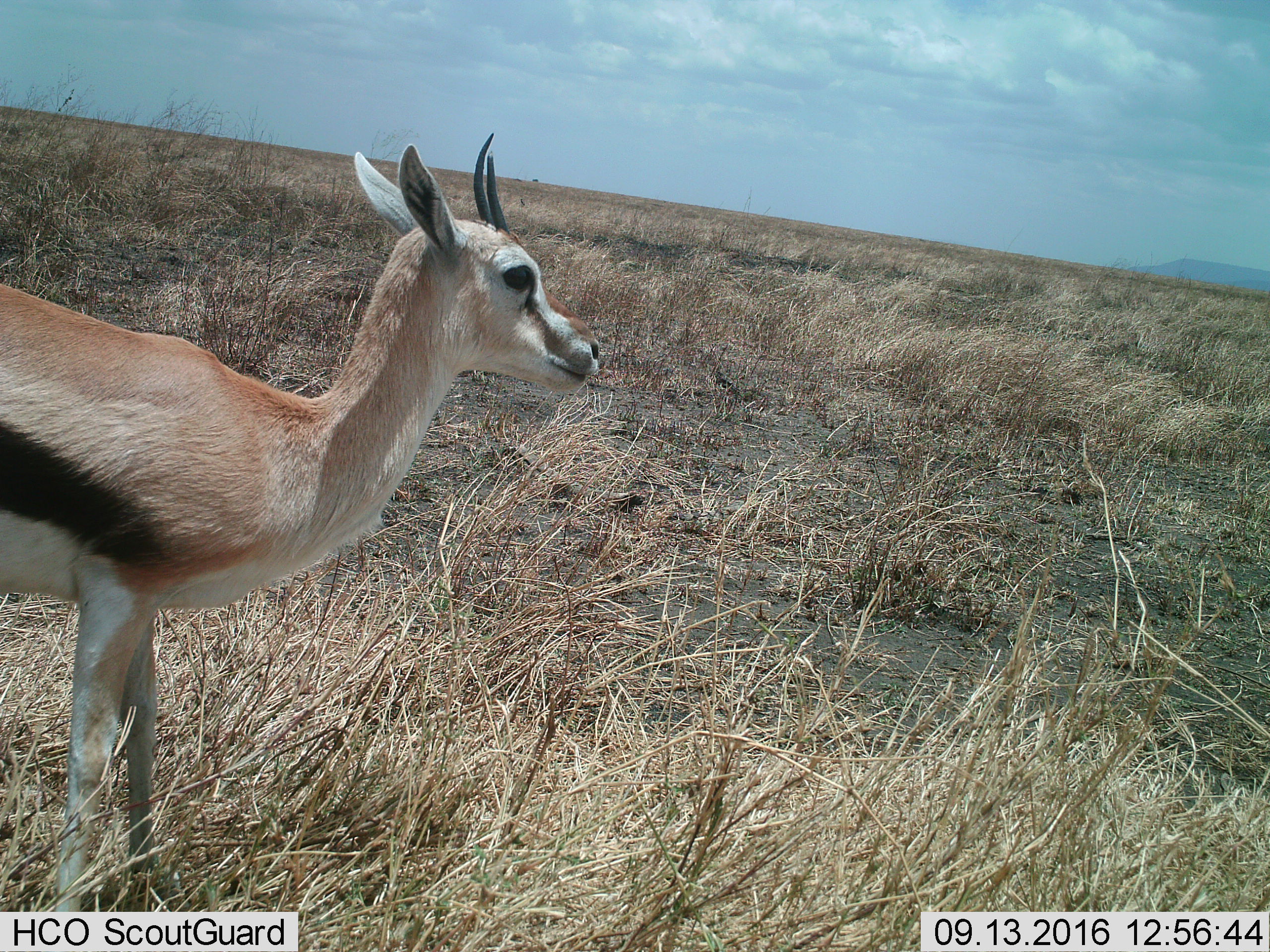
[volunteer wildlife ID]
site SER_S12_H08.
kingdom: Animalia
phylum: Chordata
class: Mammalia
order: Artiodactyla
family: Bovidae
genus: Eudorcas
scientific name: Eudorcas thomsonii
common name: thomson's gazelle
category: gazellethomsons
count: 1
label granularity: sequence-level